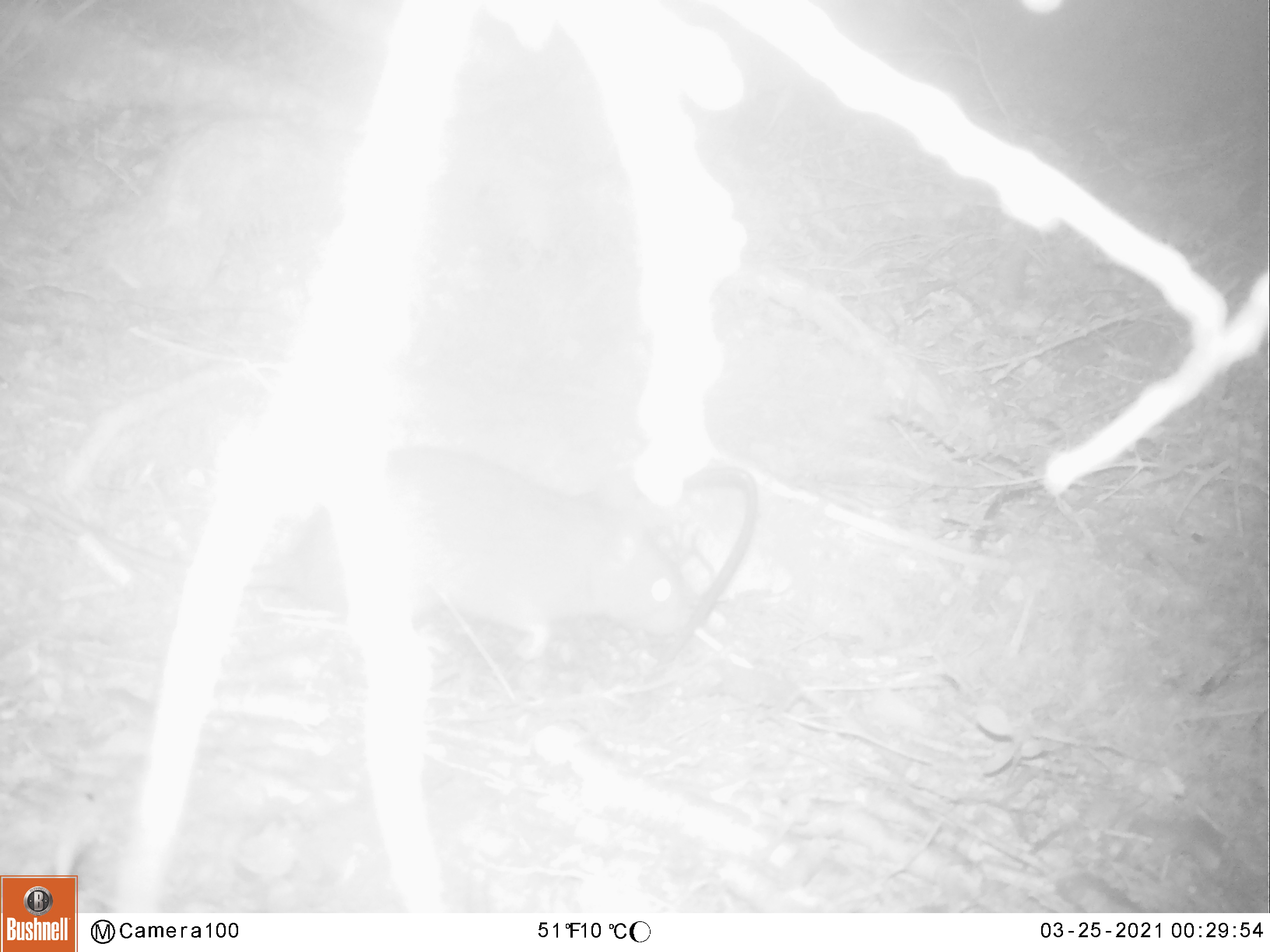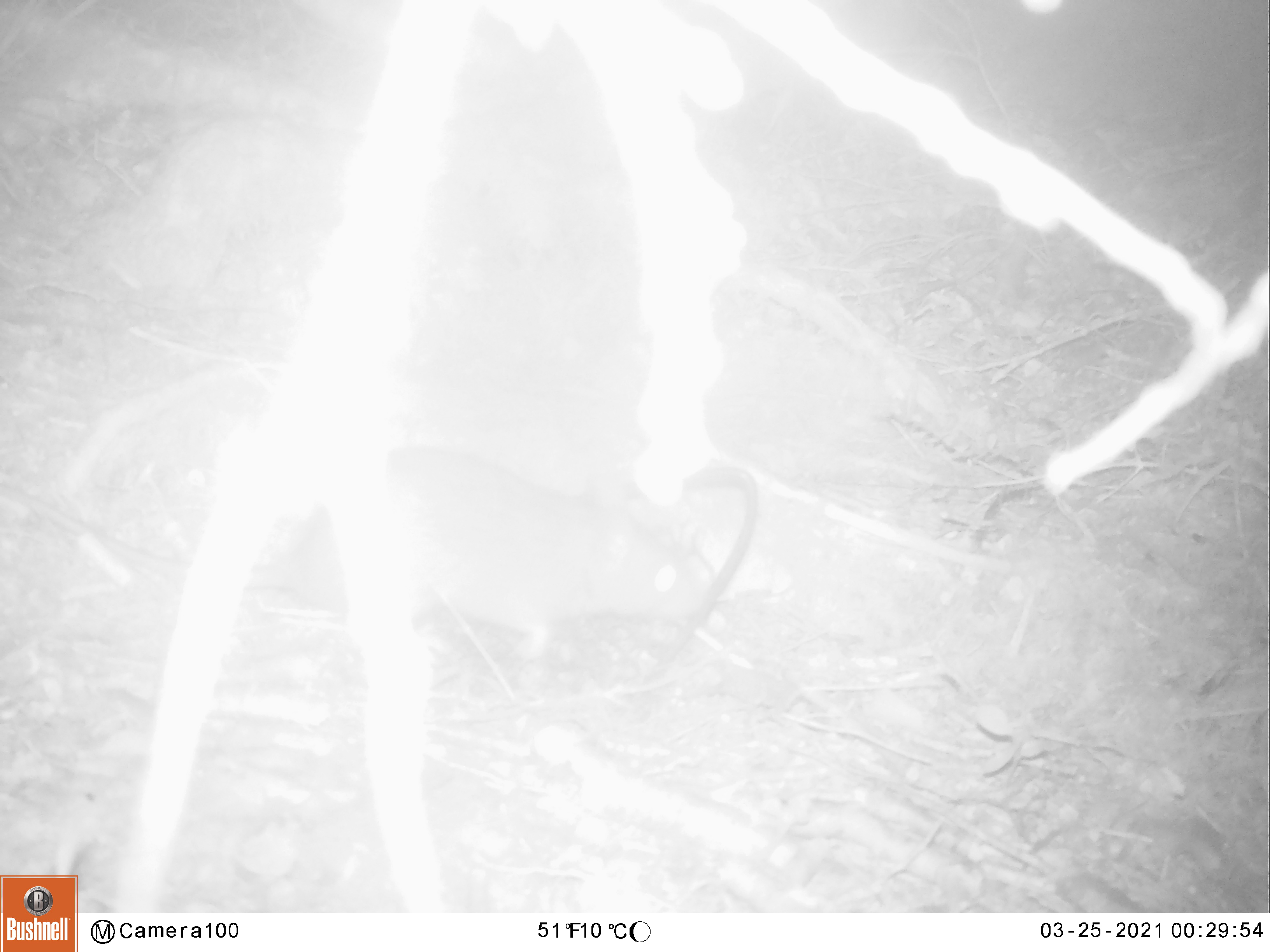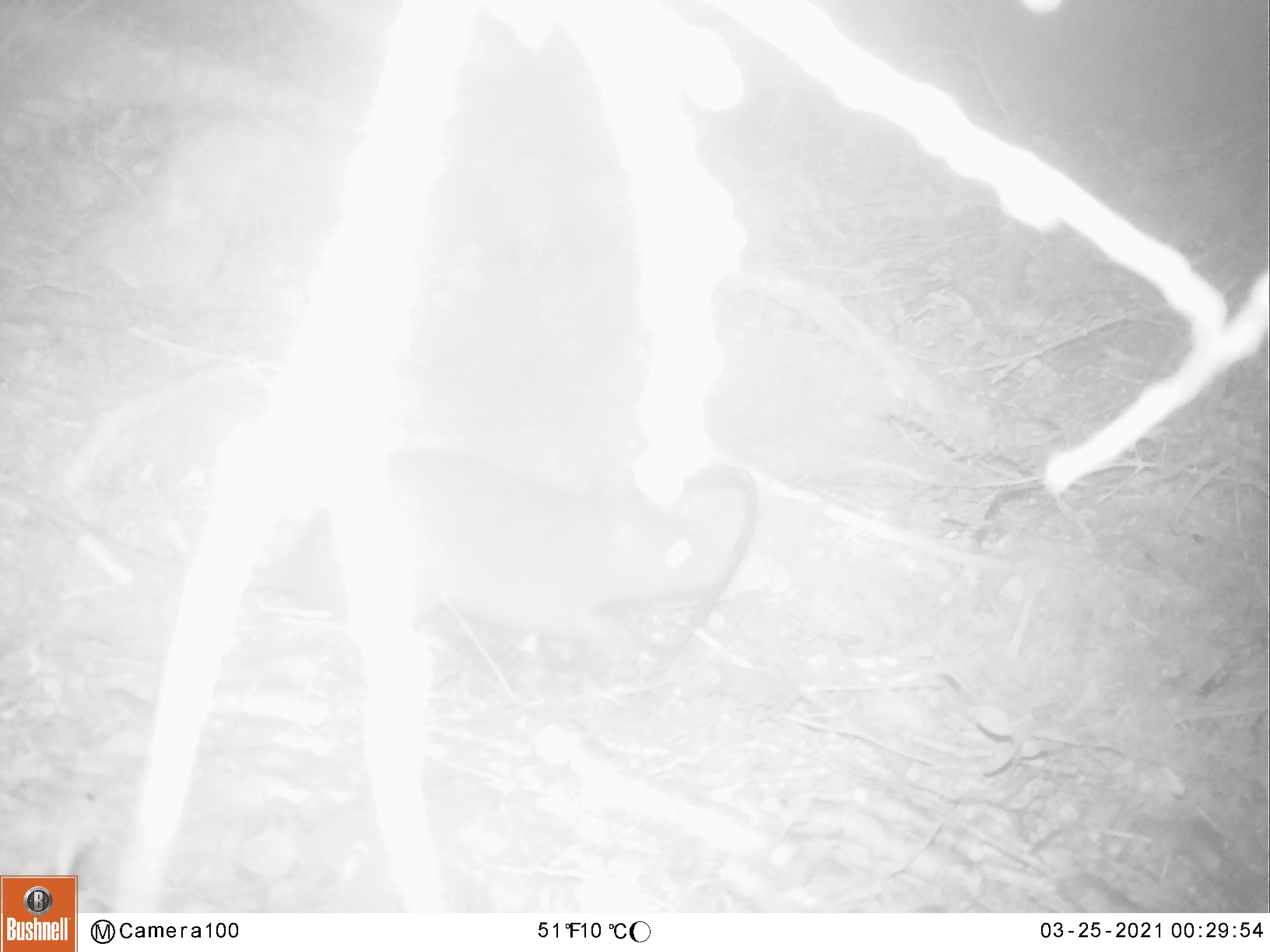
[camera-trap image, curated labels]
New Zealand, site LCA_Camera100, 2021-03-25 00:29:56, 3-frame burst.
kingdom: Animalia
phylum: Chordata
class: Mammalia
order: Rodentia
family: Muridae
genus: Rattus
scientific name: Rattus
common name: rat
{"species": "rat (Rattus)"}